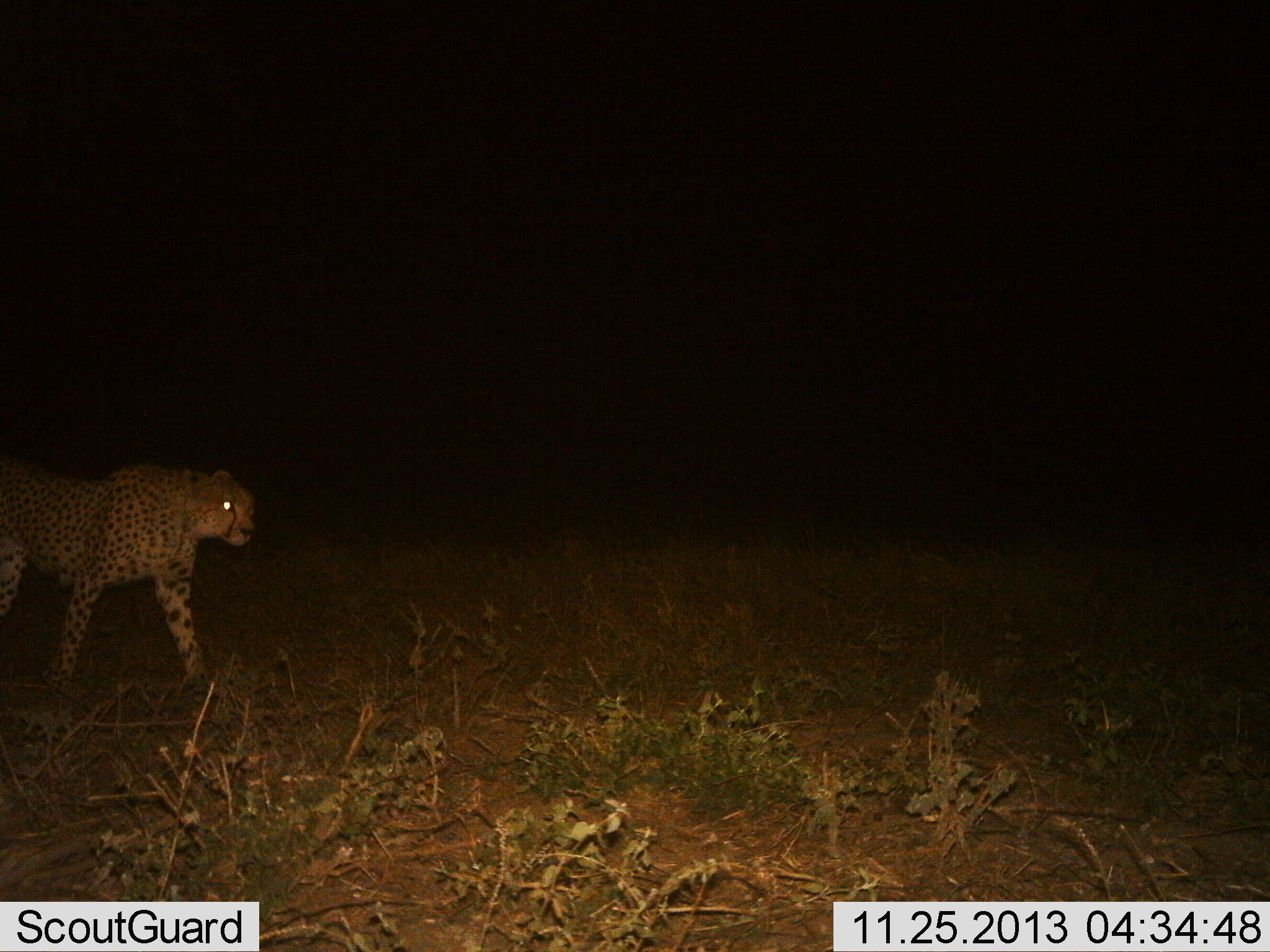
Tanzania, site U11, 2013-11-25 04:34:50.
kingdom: Animalia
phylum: Chordata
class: Mammalia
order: Carnivora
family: Felidae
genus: Acinonyx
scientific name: Acinonyx jubatus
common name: cheetah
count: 1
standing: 0%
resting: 0%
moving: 100%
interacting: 0%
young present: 0%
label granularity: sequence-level